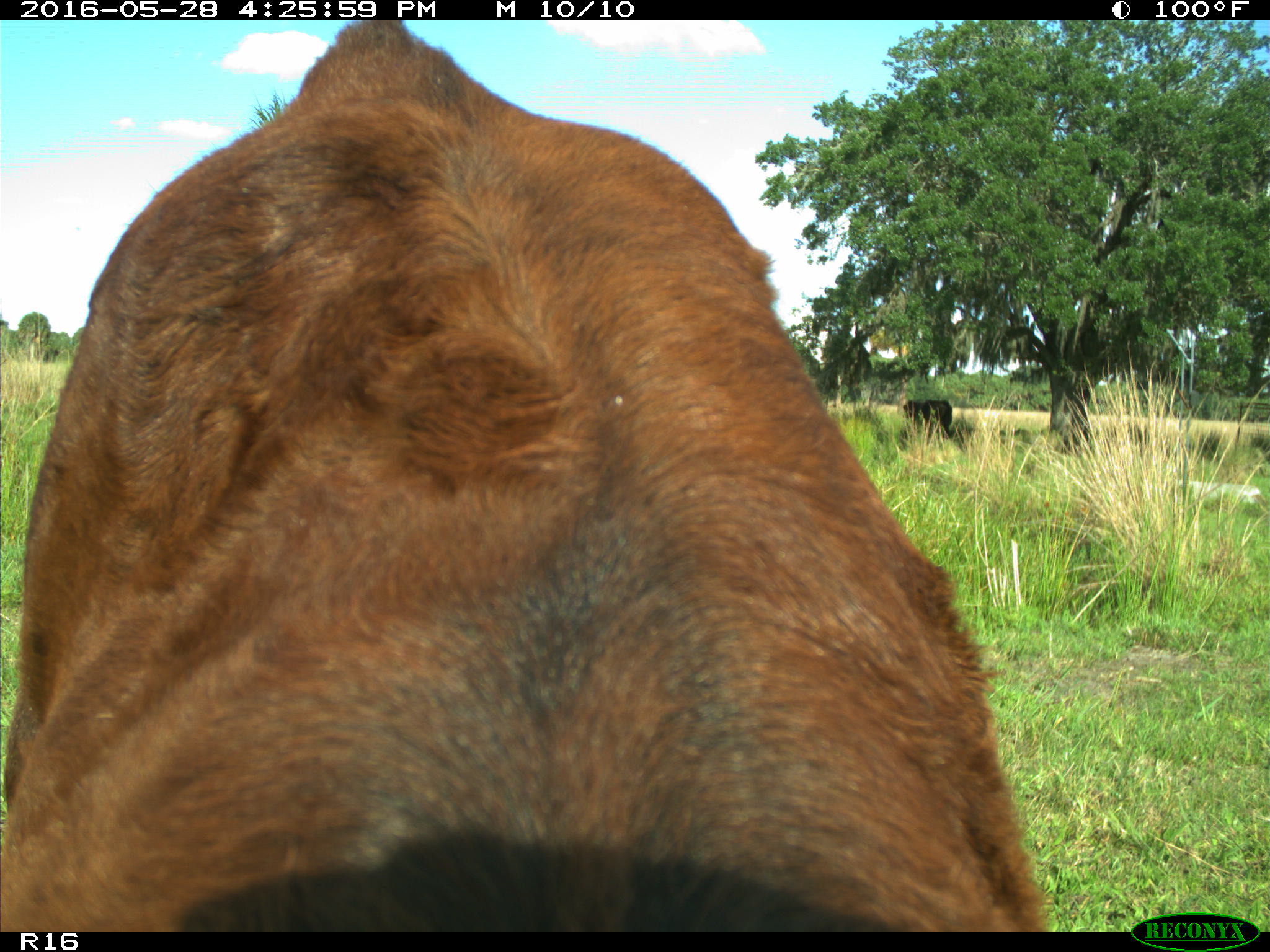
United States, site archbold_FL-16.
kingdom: Animalia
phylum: Chordata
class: Mammalia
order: Artiodactyla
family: Bovidae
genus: Bos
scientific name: Bos taurus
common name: domestic cow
Bos taurus (domestic cow).